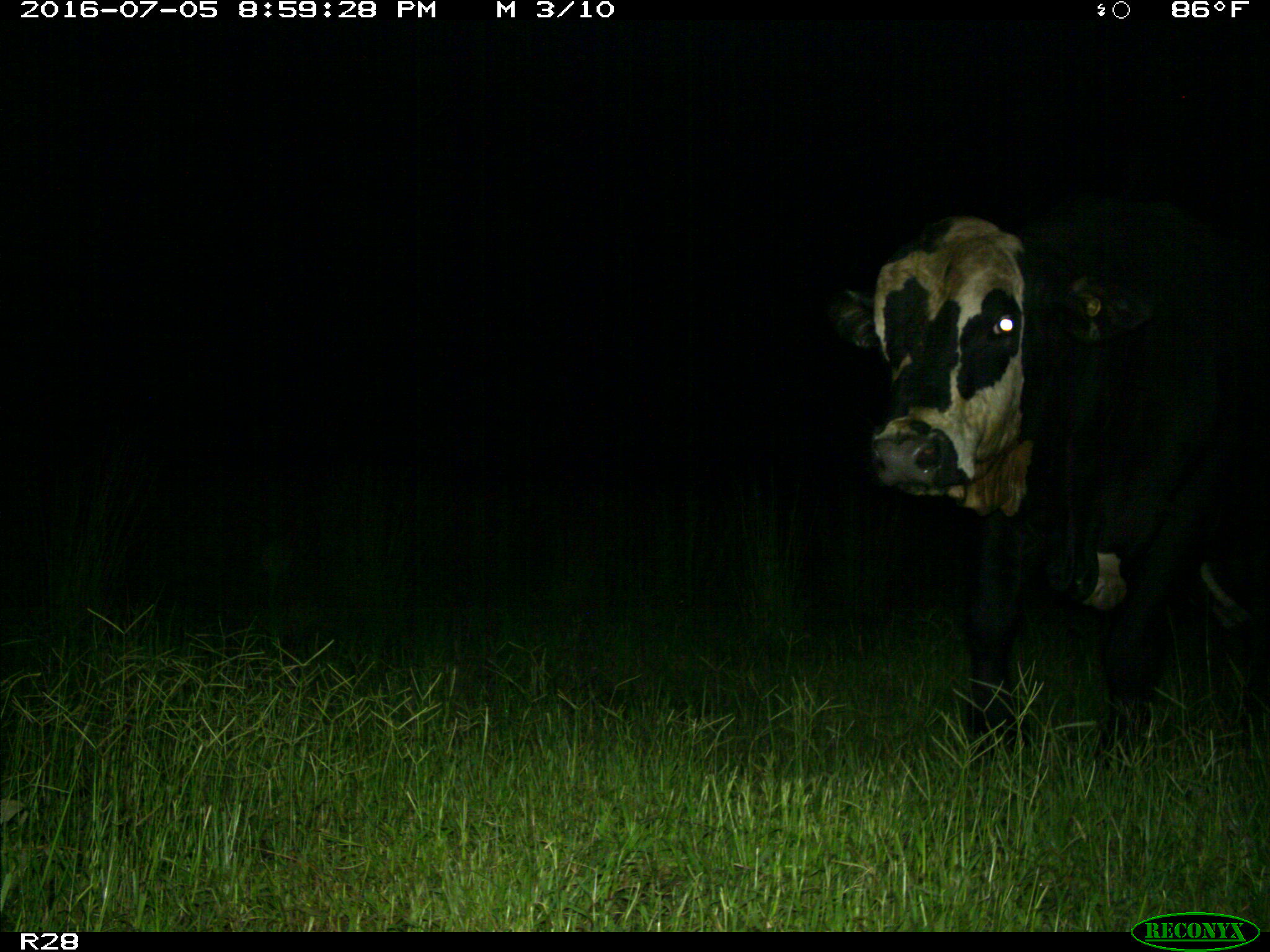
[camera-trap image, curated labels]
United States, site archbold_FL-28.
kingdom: Animalia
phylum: Chordata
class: Mammalia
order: Artiodactyla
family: Bovidae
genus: Bos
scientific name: Bos taurus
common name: domestic cow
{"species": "Bos taurus (domestic cow)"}